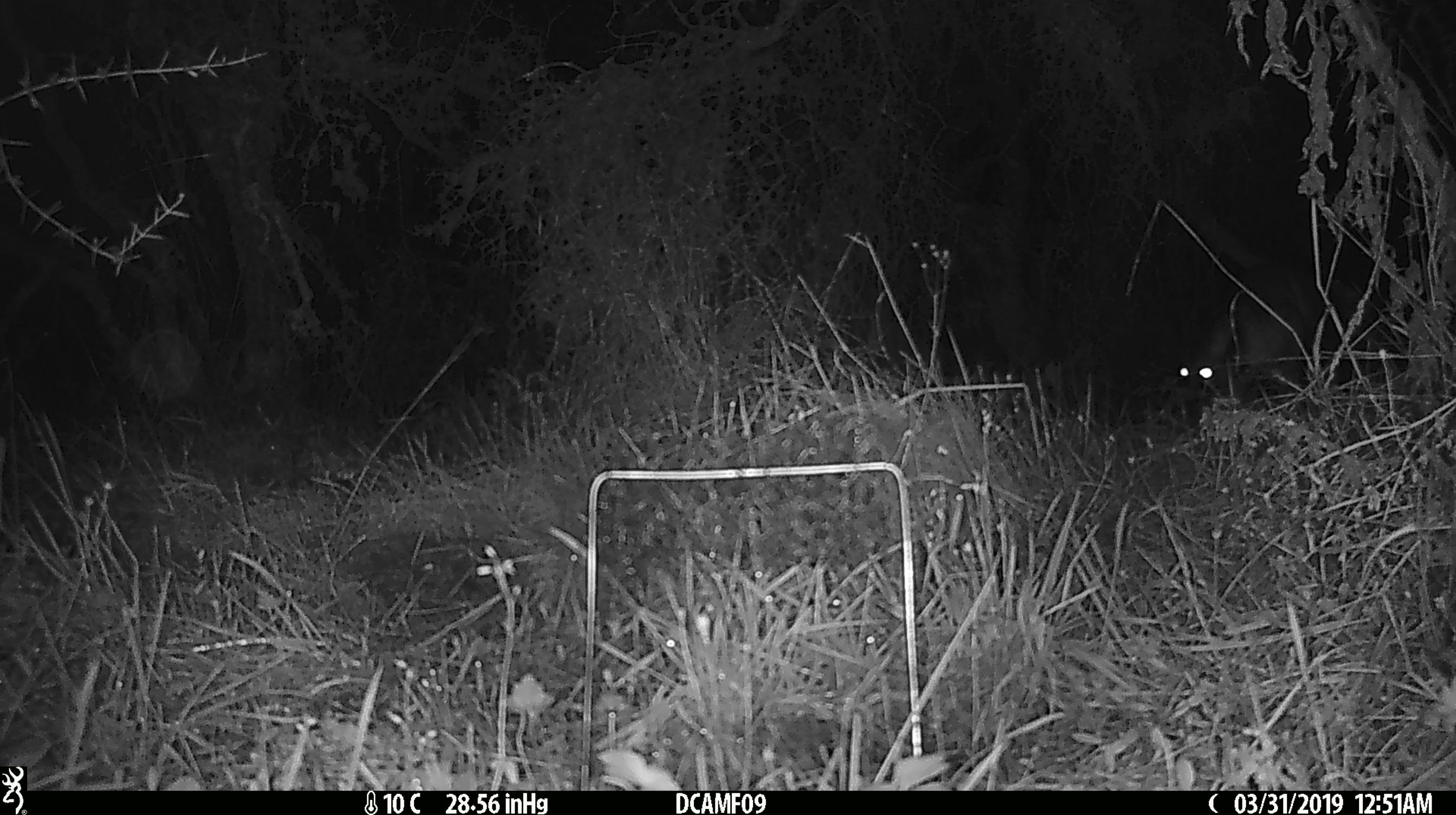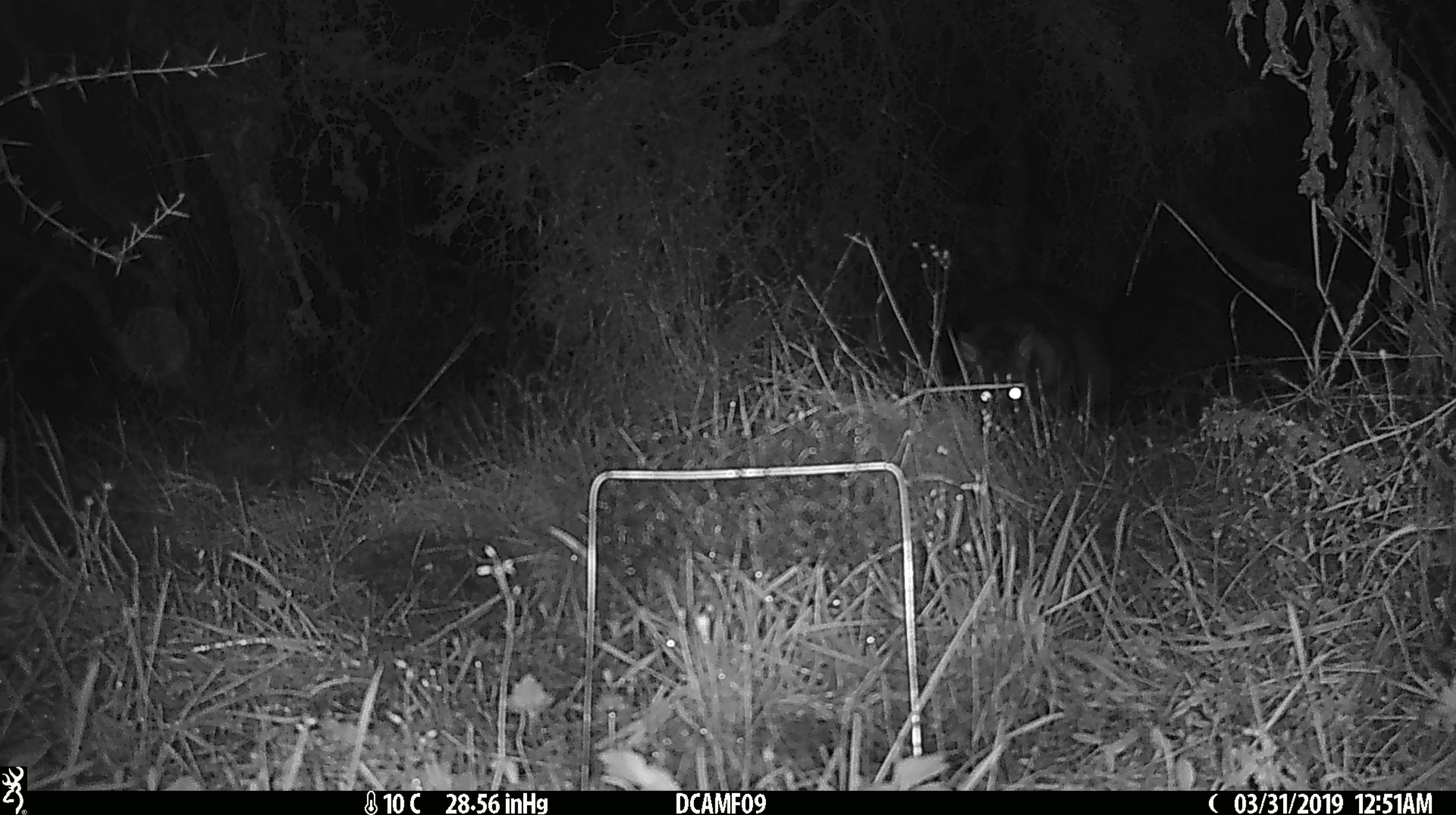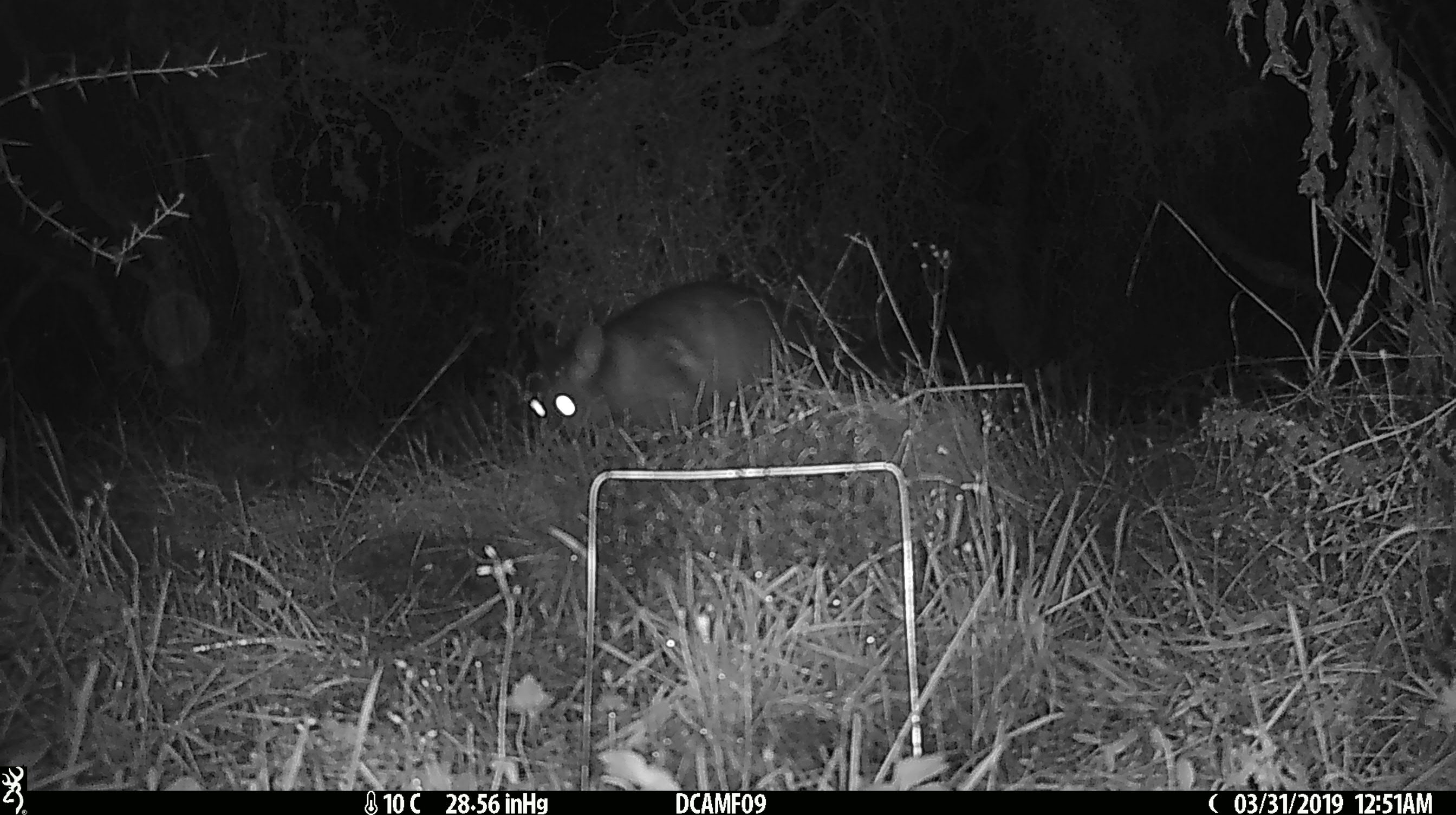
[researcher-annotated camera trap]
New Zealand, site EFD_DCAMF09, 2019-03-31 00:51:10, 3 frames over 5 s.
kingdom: Animalia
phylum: Chordata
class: Mammalia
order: Diprotodontia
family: Phalangeridae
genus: Trichosurus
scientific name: Trichosurus vulpecula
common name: common brushtail possum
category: possum